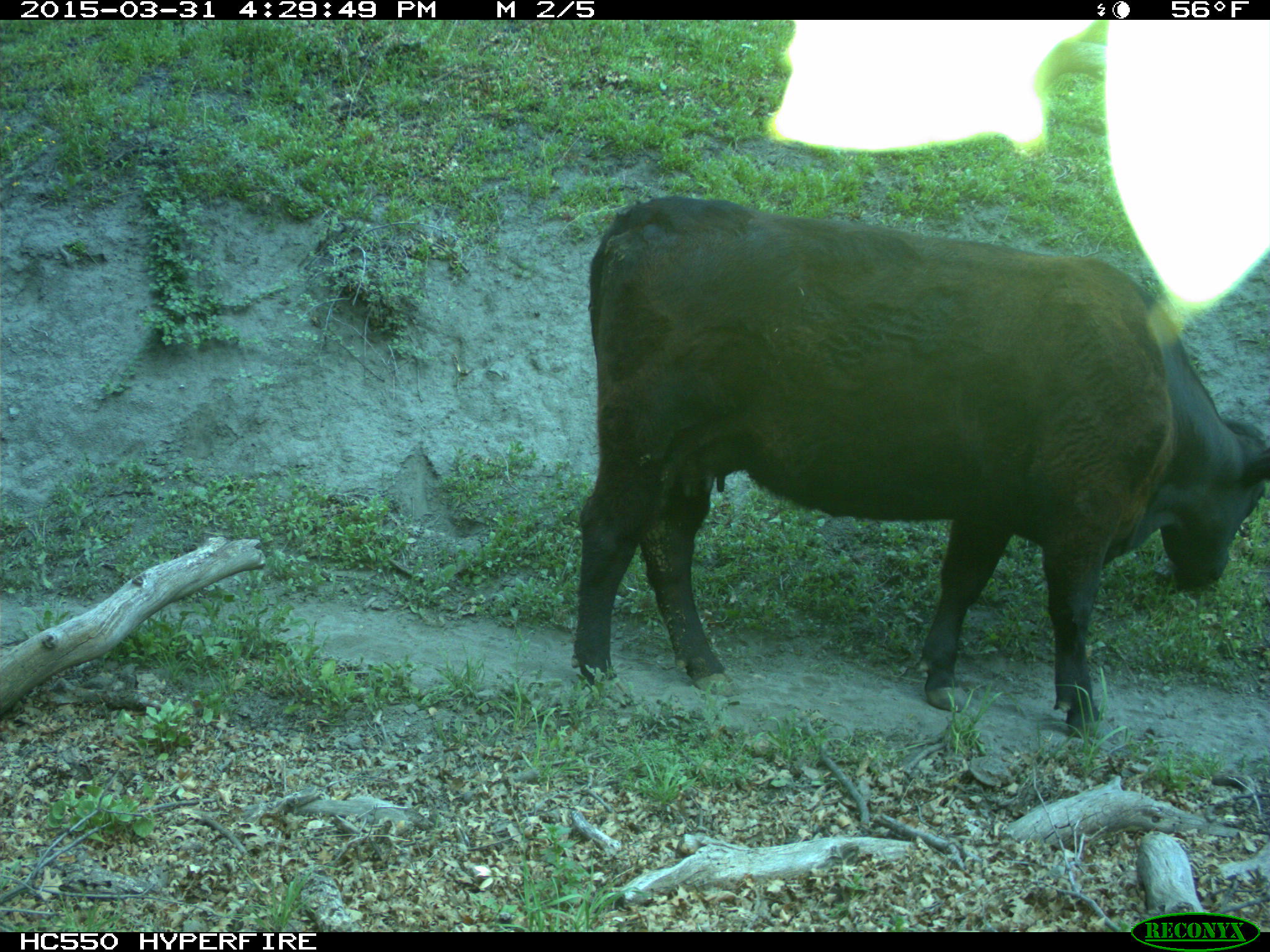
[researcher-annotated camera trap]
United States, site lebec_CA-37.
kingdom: Animalia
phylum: Chordata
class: Mammalia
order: Artiodactyla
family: Bovidae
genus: Bos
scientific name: Bos taurus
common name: domestic cow